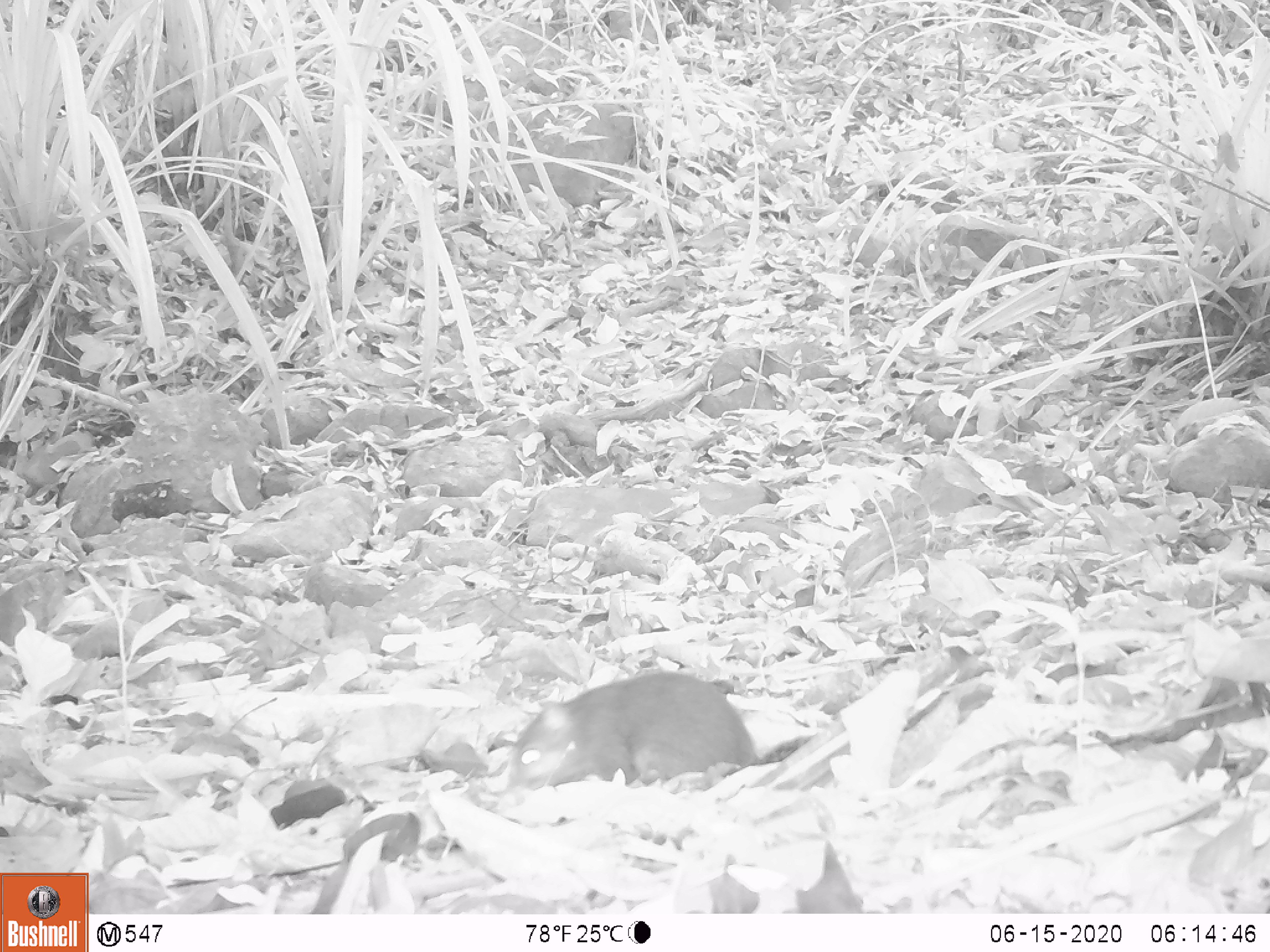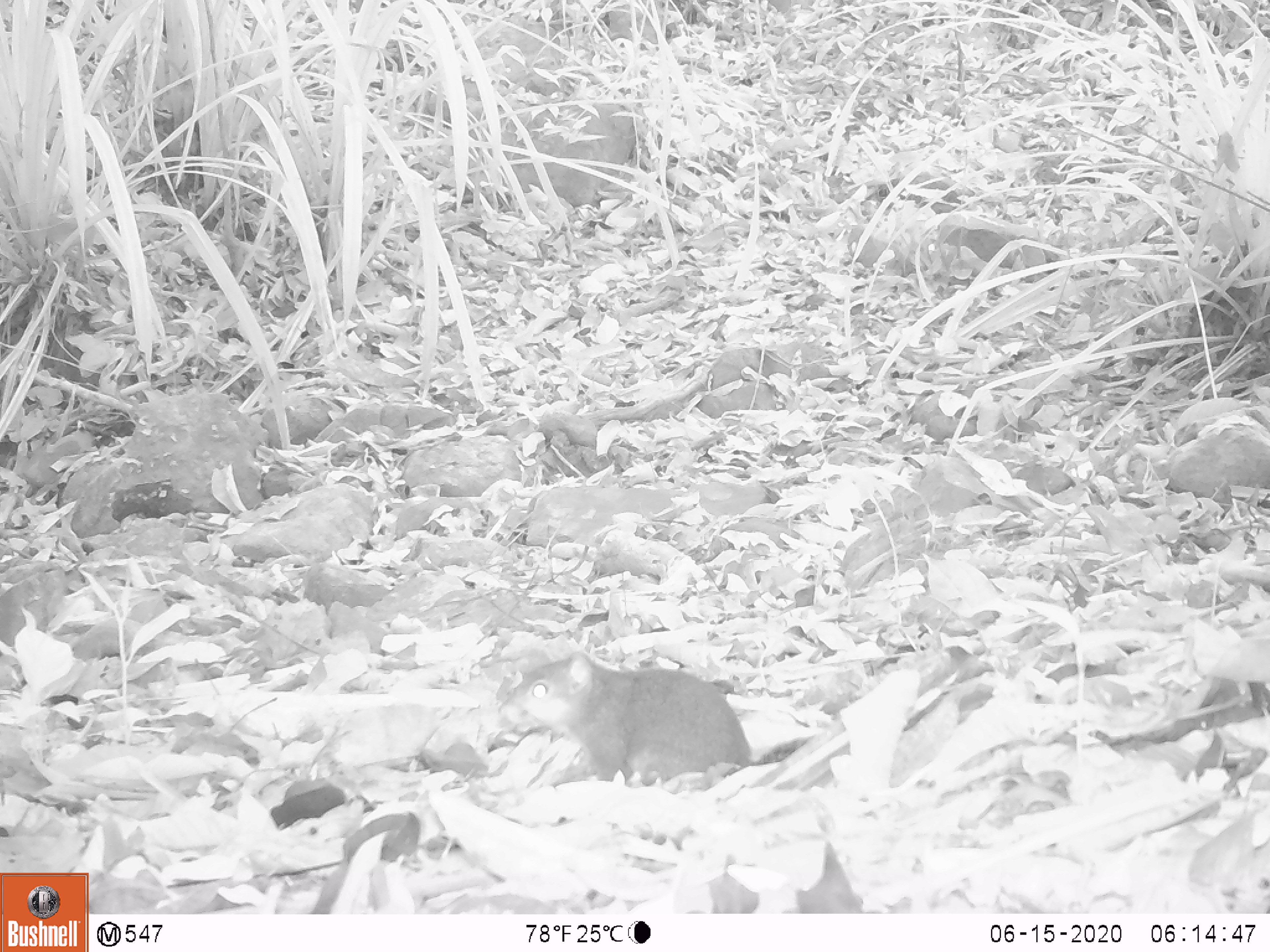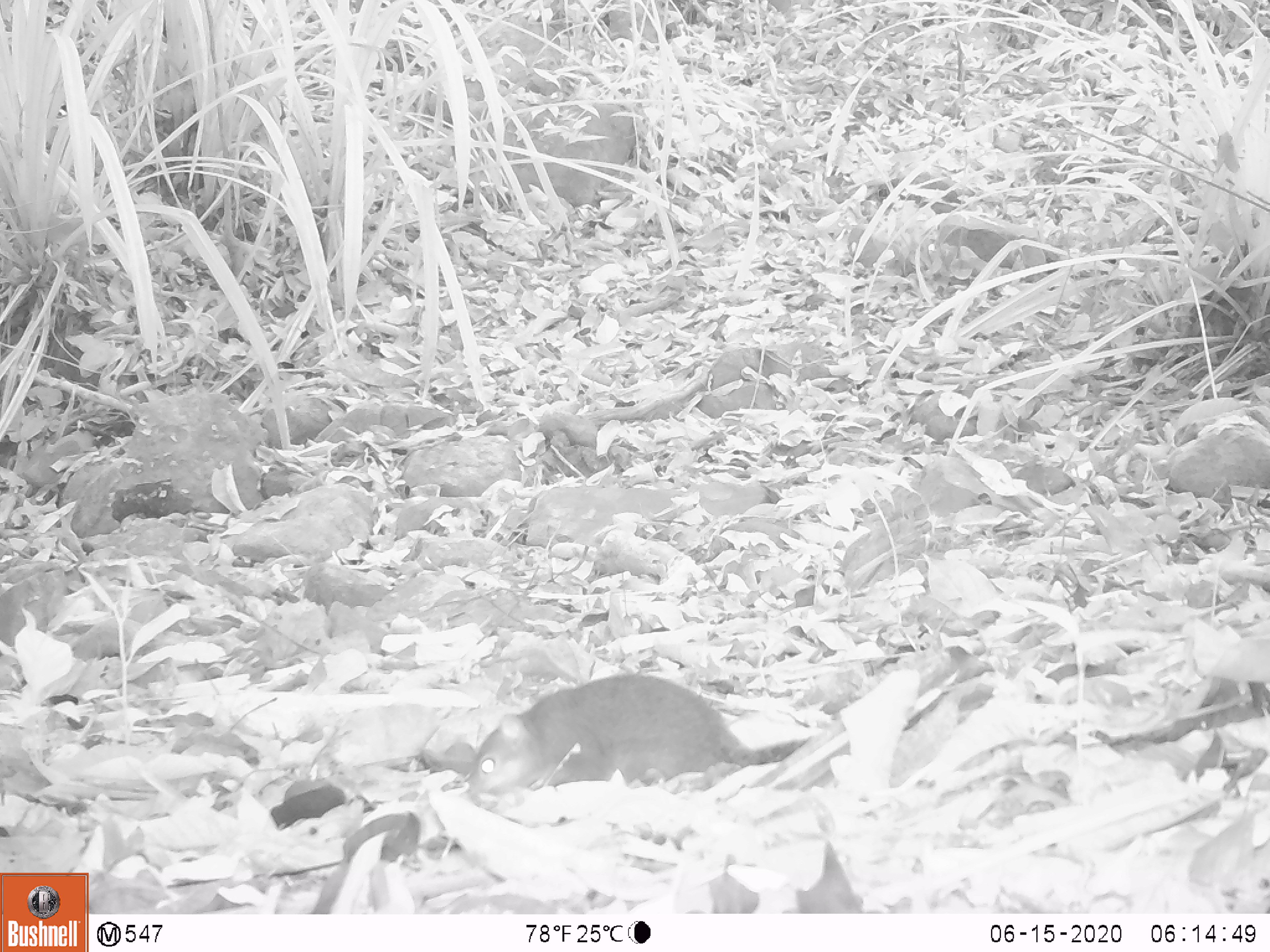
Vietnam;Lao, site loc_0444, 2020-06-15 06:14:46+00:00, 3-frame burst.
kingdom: Animalia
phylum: Chordata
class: Mammalia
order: Rodentia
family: Sciuridae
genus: Dremomys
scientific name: Dremomys rufigenis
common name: red-cheeked squirrel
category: red cheeked squirrel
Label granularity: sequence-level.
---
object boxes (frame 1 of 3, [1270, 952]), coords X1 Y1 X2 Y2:
red cheeked squirrel: 507 671 814 789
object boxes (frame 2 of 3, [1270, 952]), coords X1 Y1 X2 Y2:
red cheeked squirrel: 512 650 814 786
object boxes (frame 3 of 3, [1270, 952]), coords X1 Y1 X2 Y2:
red cheeked squirrel: 470 674 807 794